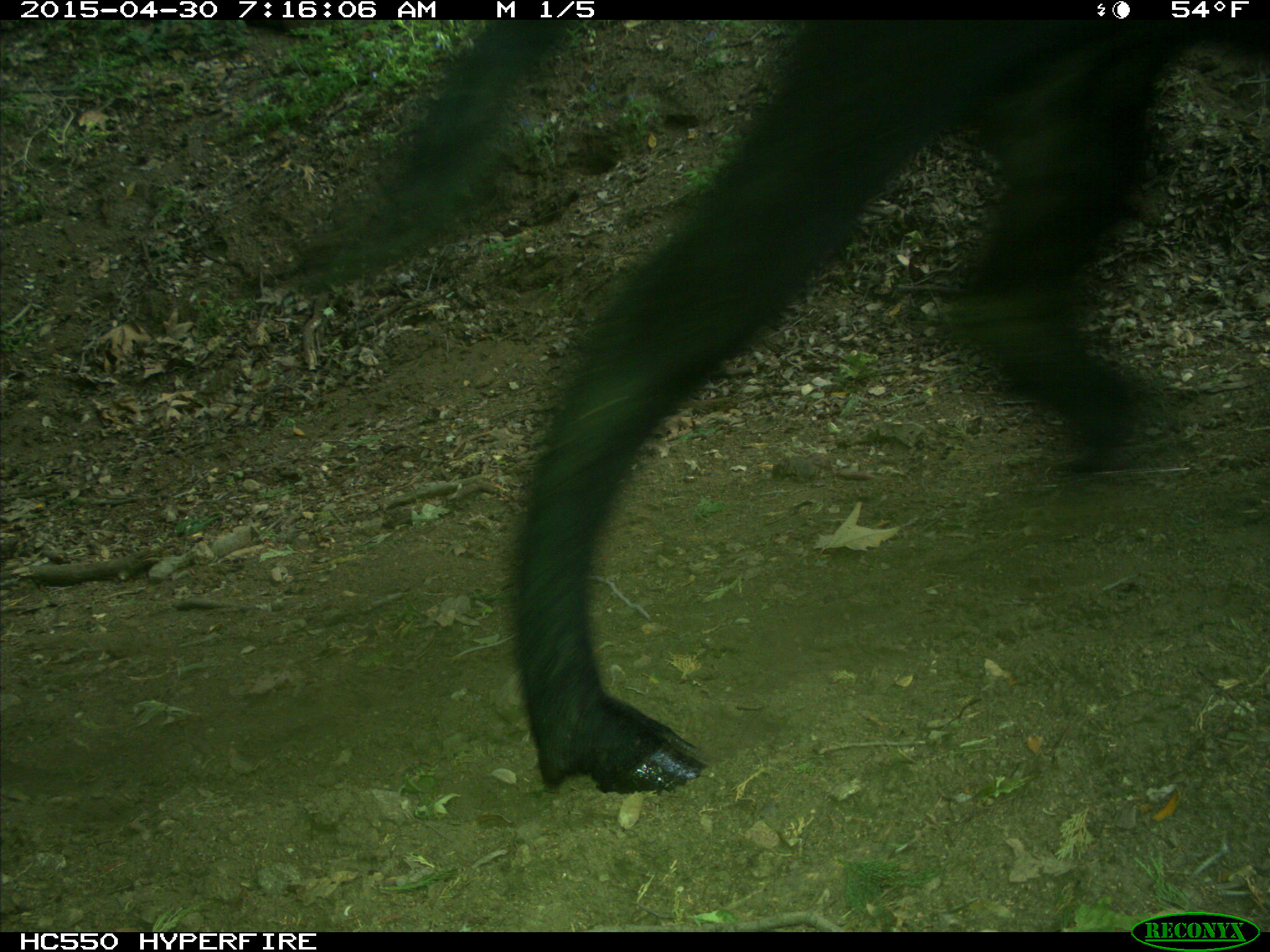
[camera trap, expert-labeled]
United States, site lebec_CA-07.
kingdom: Animalia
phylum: Chordata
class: Mammalia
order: Artiodactyla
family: Bovidae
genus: Bos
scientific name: Bos taurus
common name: domestic cow